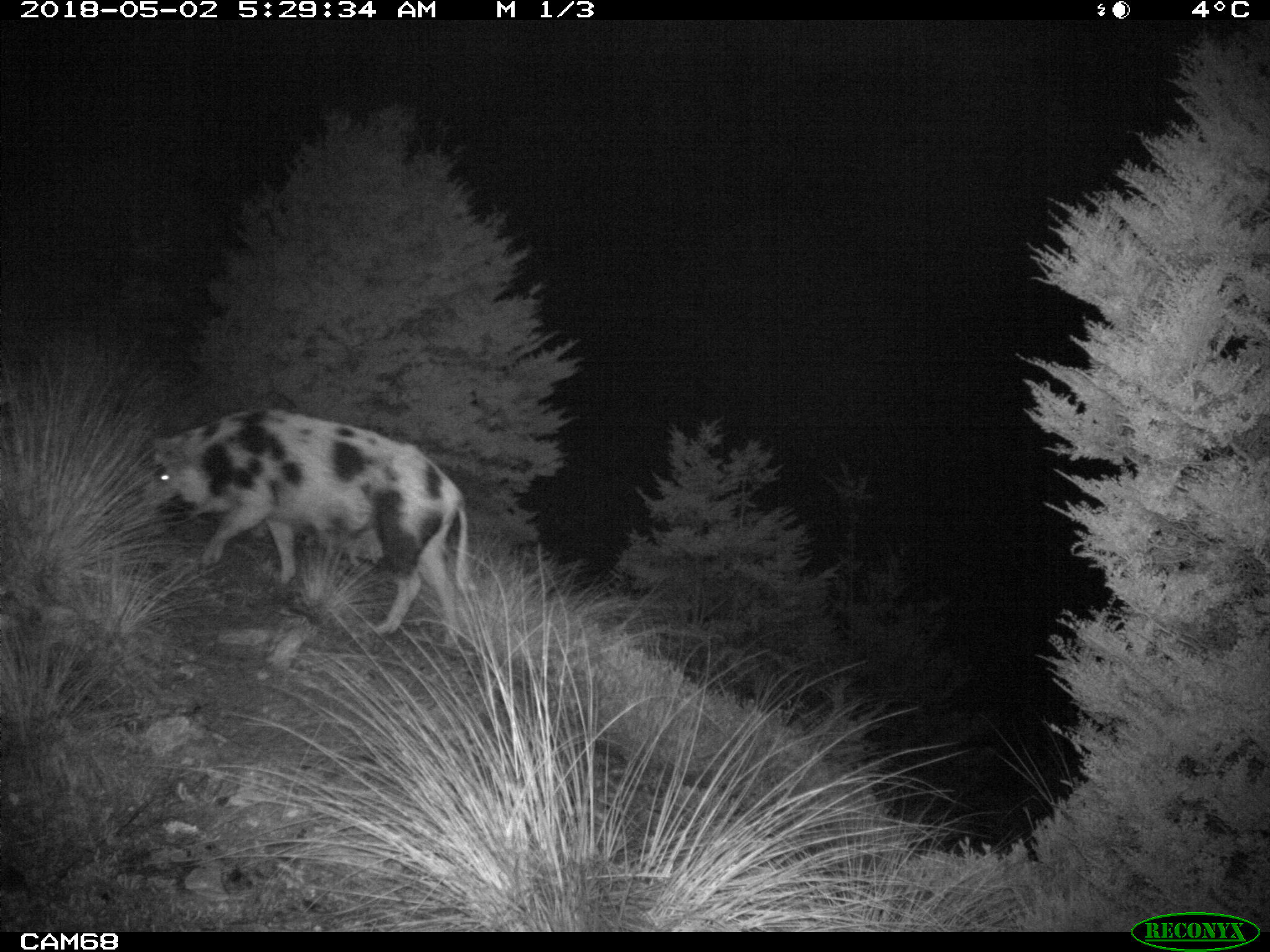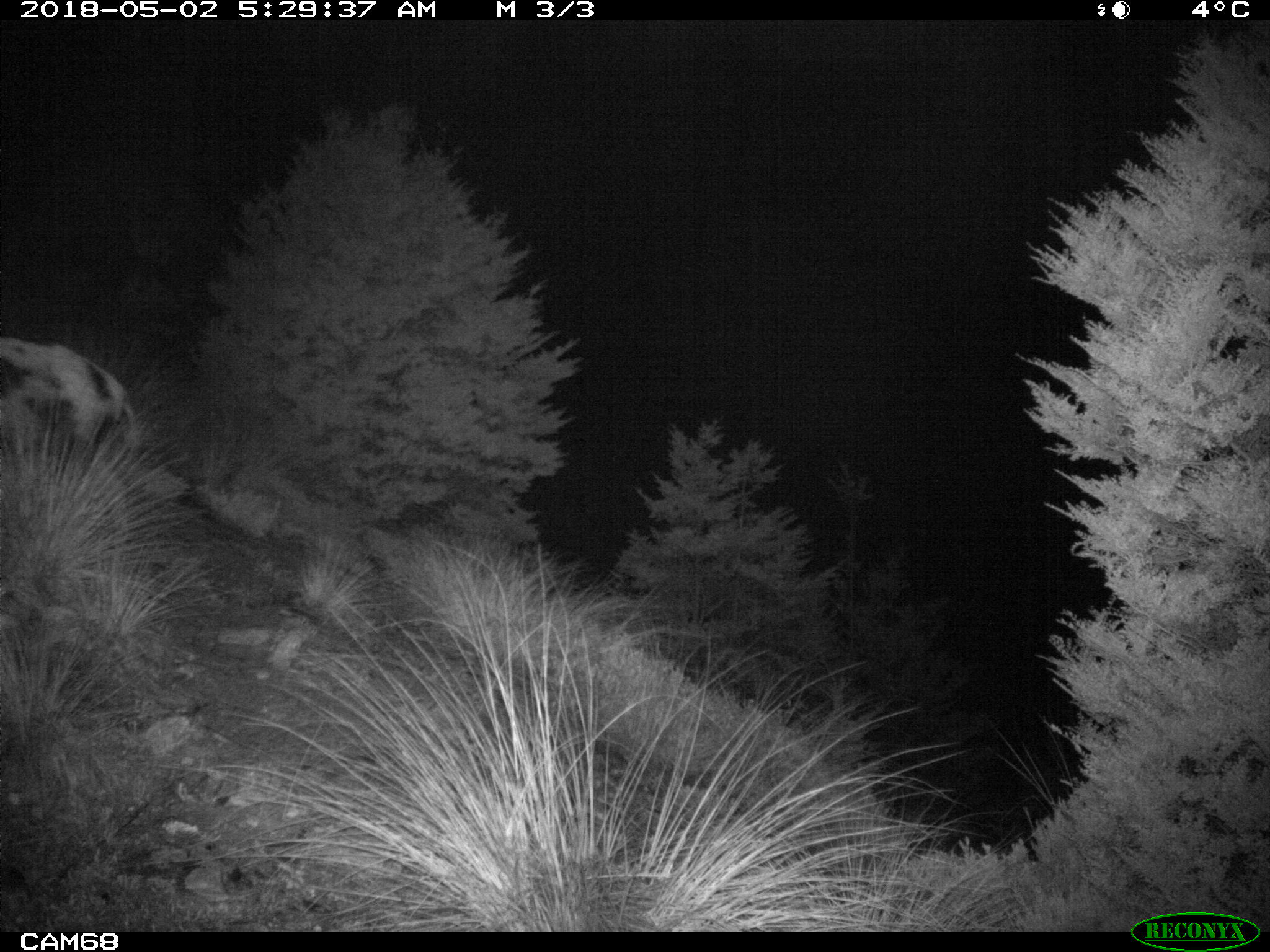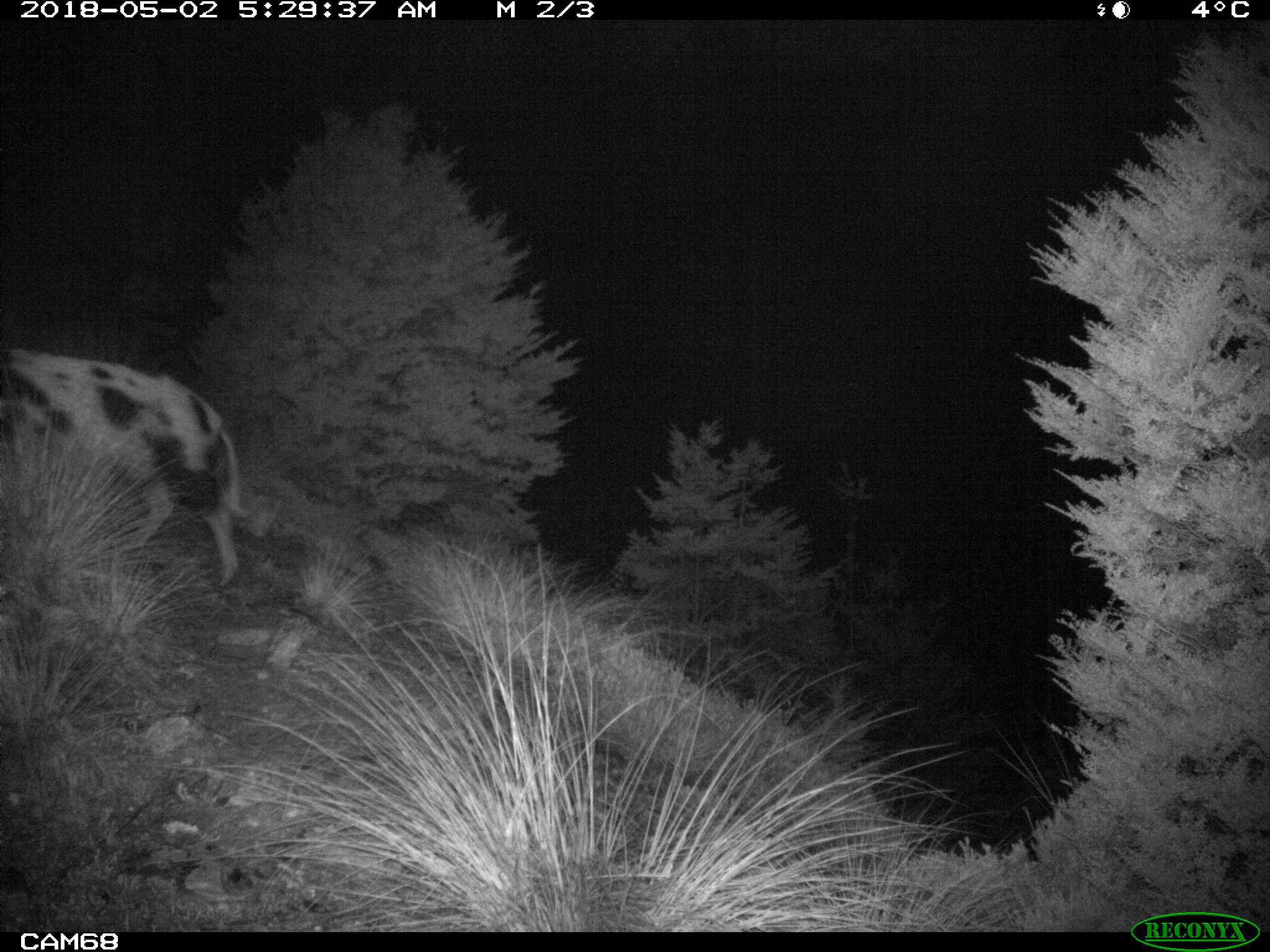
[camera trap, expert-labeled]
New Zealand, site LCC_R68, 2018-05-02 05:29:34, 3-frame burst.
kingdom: Animalia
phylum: Chordata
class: Mammalia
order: Artiodactyla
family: Suidae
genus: Sus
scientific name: Sus scrofa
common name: pig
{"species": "pig (Sus scrofa)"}